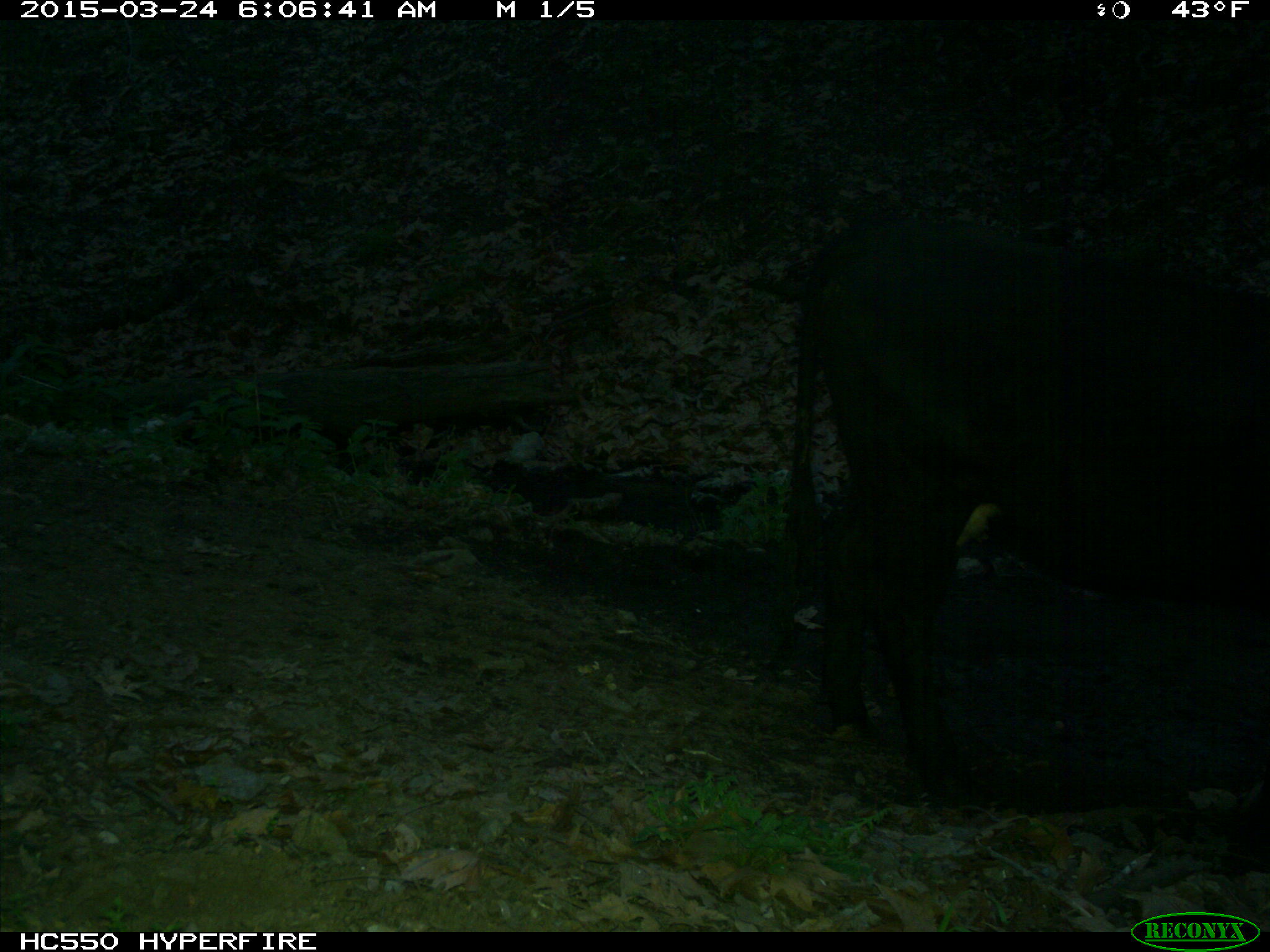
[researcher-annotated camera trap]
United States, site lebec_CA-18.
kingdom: Animalia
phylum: Chordata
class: Mammalia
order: Artiodactyla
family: Bovidae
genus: Bos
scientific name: Bos taurus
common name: domestic cow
Bos taurus (domestic cow).